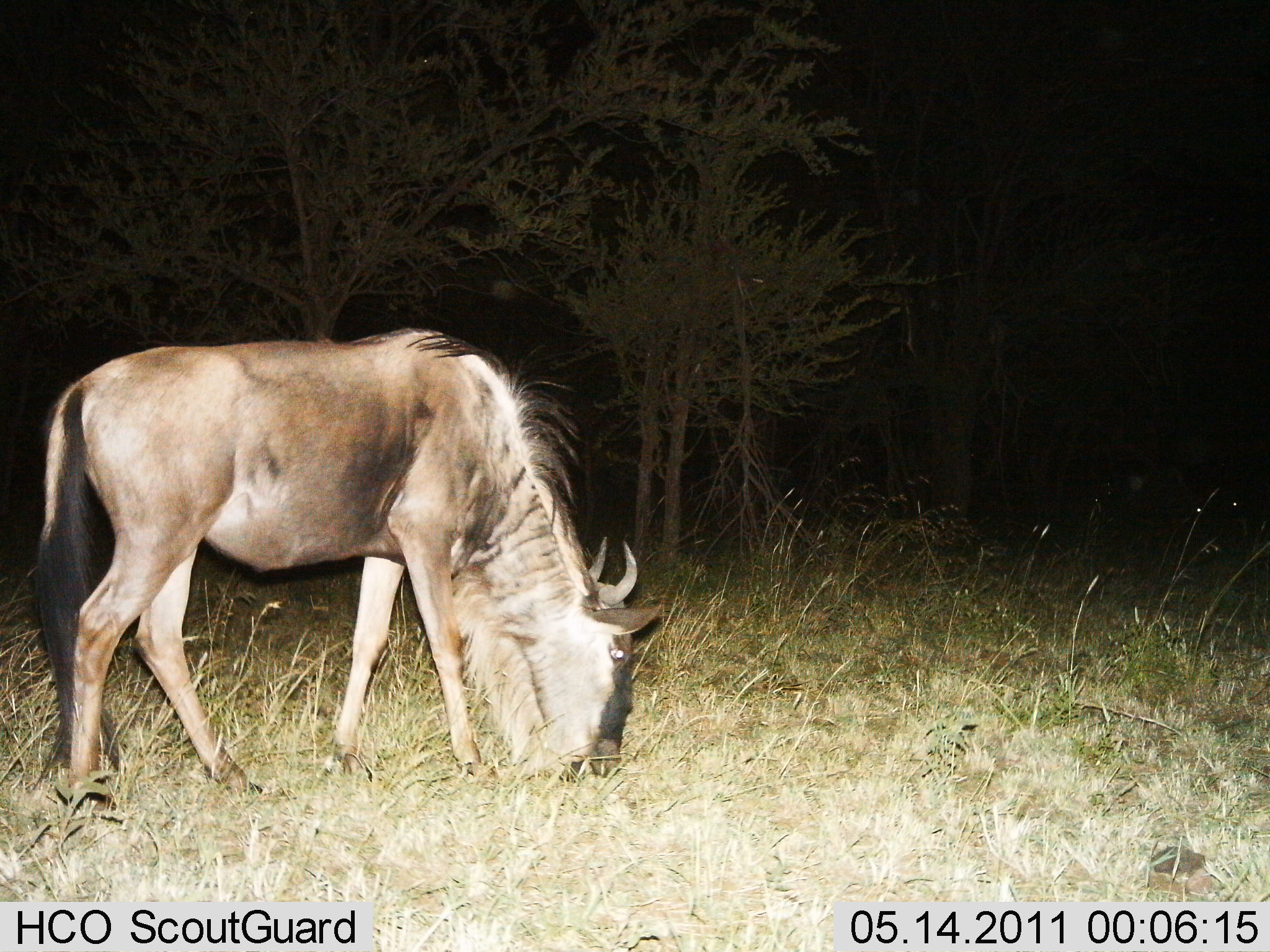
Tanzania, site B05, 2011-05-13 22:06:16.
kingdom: Animalia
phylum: Chordata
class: Mammalia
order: Artiodactyla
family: Bovidae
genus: Connochaetes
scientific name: Connochaetes taurinus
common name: blue wildebeest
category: wildebeest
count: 1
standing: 25%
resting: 0%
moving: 0%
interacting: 0%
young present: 0%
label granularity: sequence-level